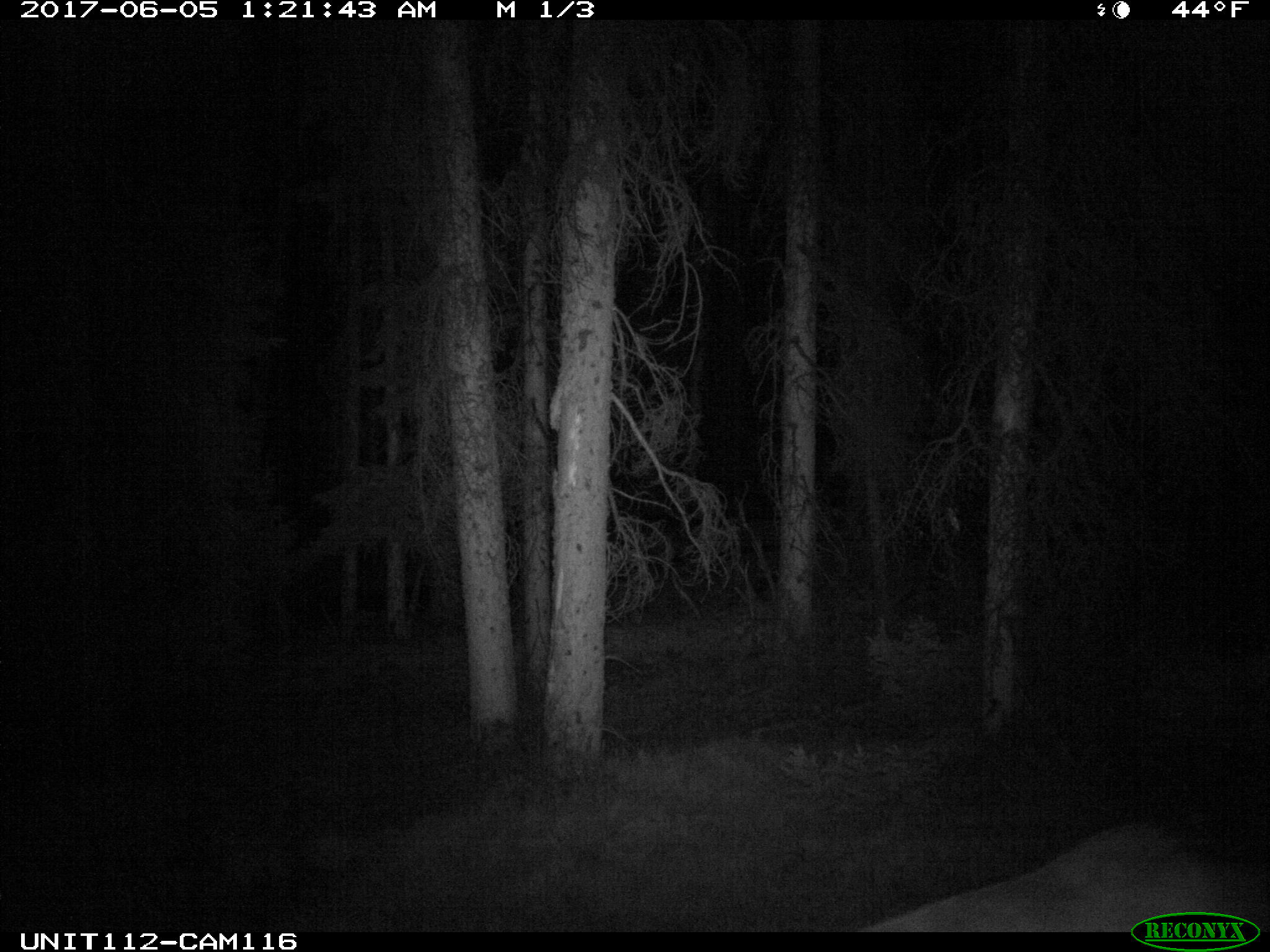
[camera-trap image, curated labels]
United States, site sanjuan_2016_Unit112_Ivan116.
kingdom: Animalia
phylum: Chordata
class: Mammalia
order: Artiodactyla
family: Cervidae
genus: Cervus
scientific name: Cervus elaphus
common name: red deer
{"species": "Cervus elaphus (red deer)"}